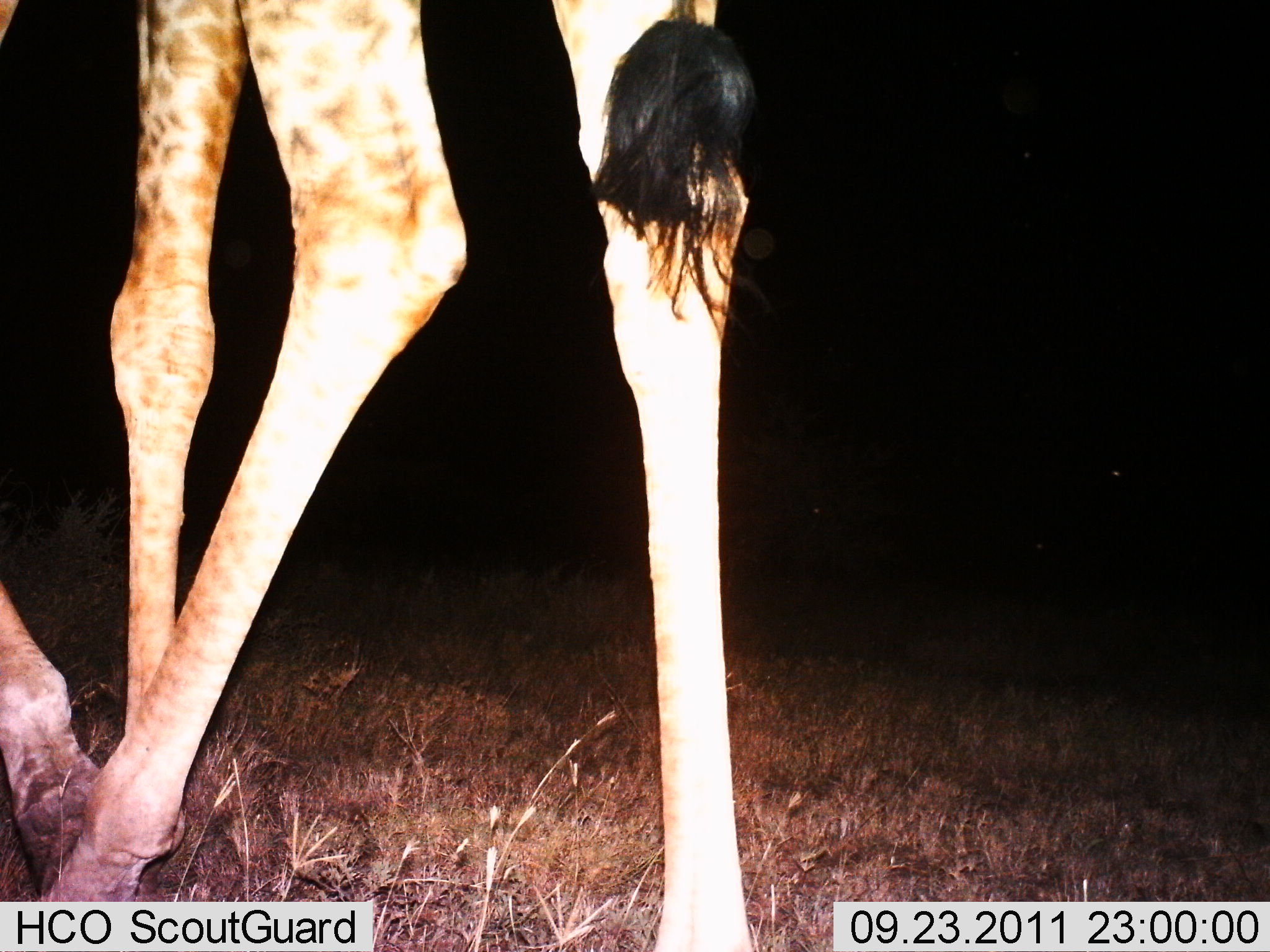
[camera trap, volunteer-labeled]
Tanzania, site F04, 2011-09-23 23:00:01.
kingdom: Animalia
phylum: Chordata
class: Mammalia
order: Artiodactyla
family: Giraffidae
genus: Giraffa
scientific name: Giraffa camelopardalis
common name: giraffe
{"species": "giraffe (Giraffa camelopardalis)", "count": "1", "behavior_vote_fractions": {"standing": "50%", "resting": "0%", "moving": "50%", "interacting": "0%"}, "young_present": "0%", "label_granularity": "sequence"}